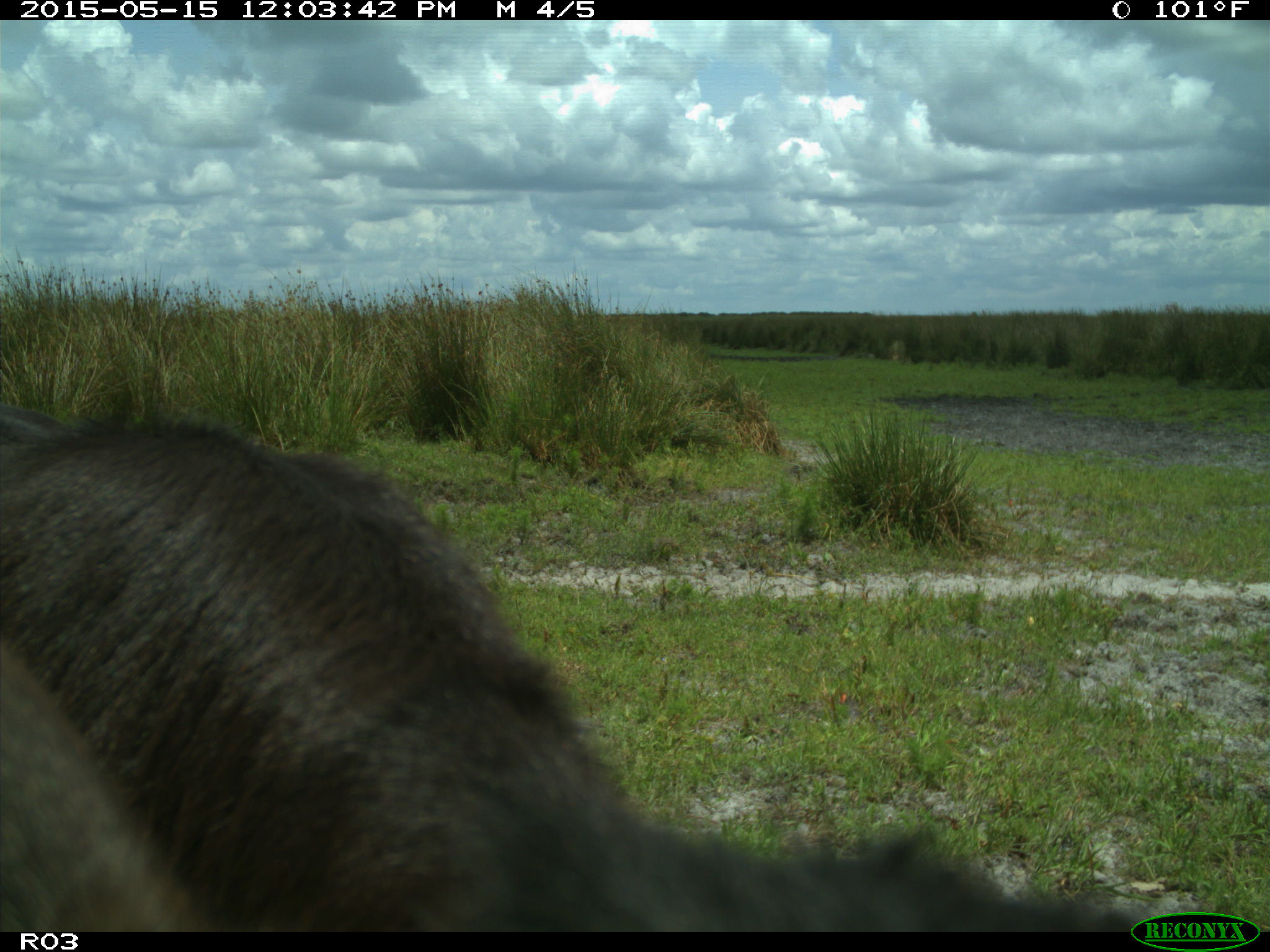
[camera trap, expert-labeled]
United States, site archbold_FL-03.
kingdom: Animalia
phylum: Chordata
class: Mammalia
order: Artiodactyla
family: Bovidae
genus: Bos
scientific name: Bos taurus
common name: domestic cow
Bos taurus (domestic cow).